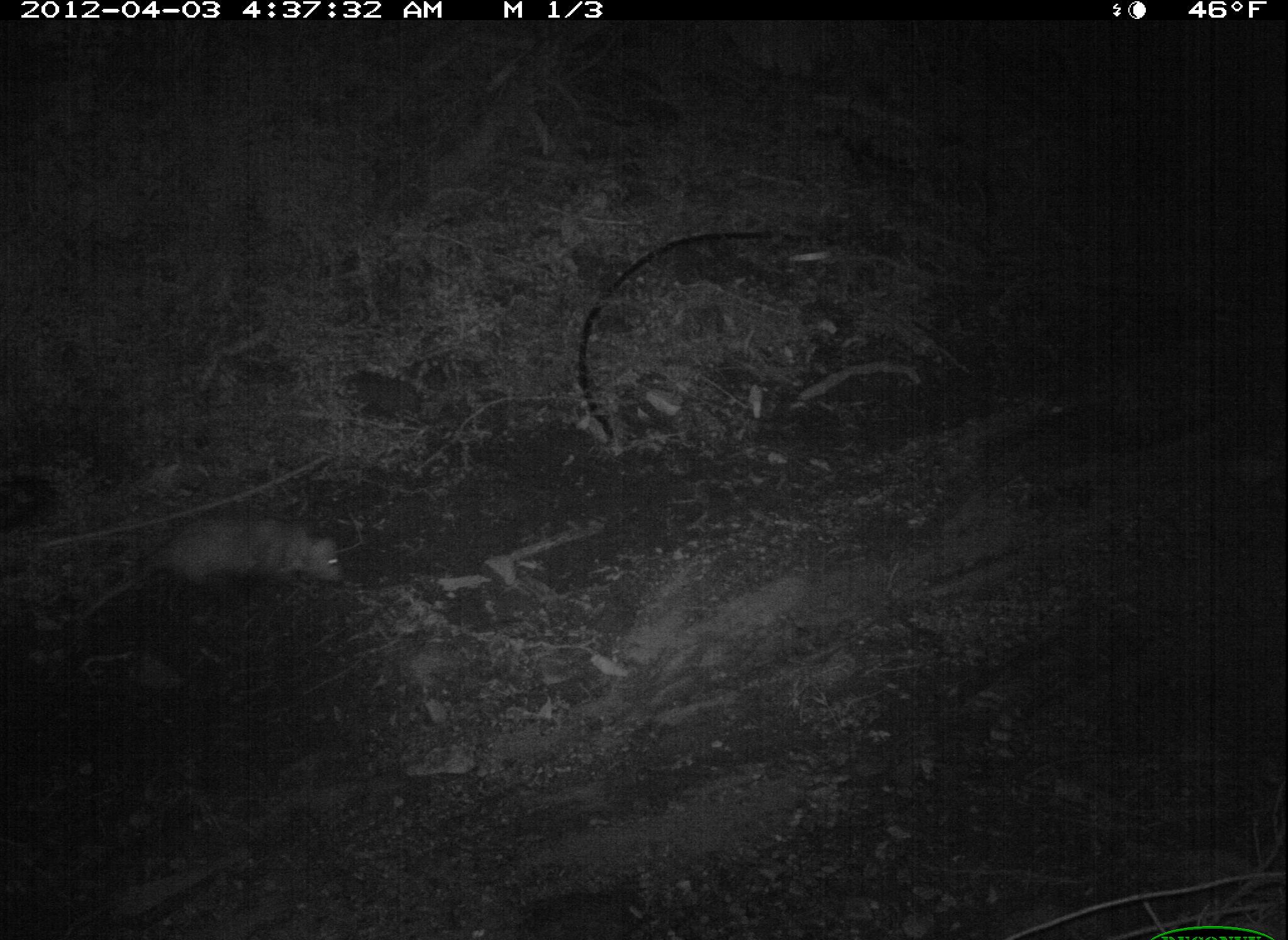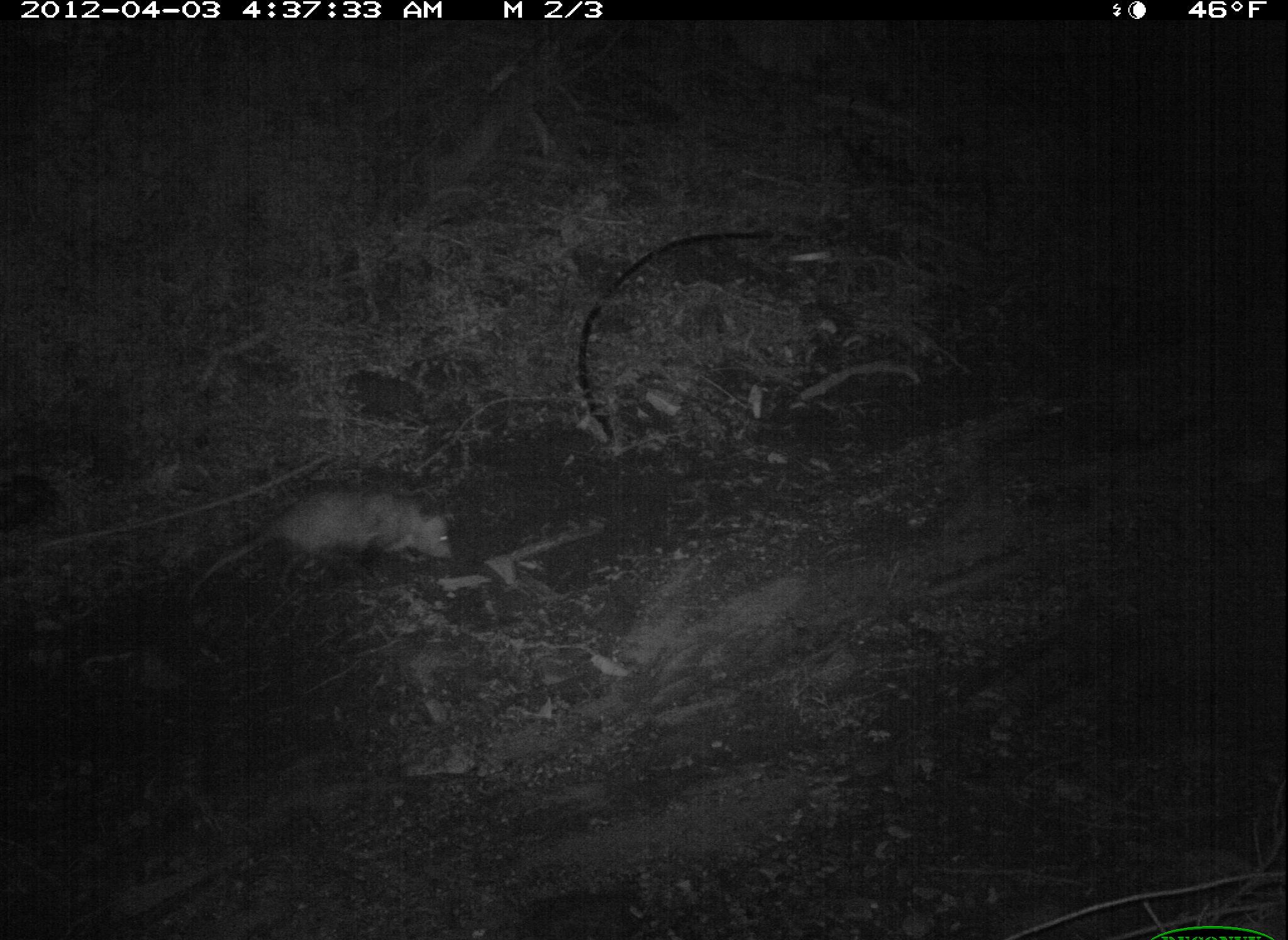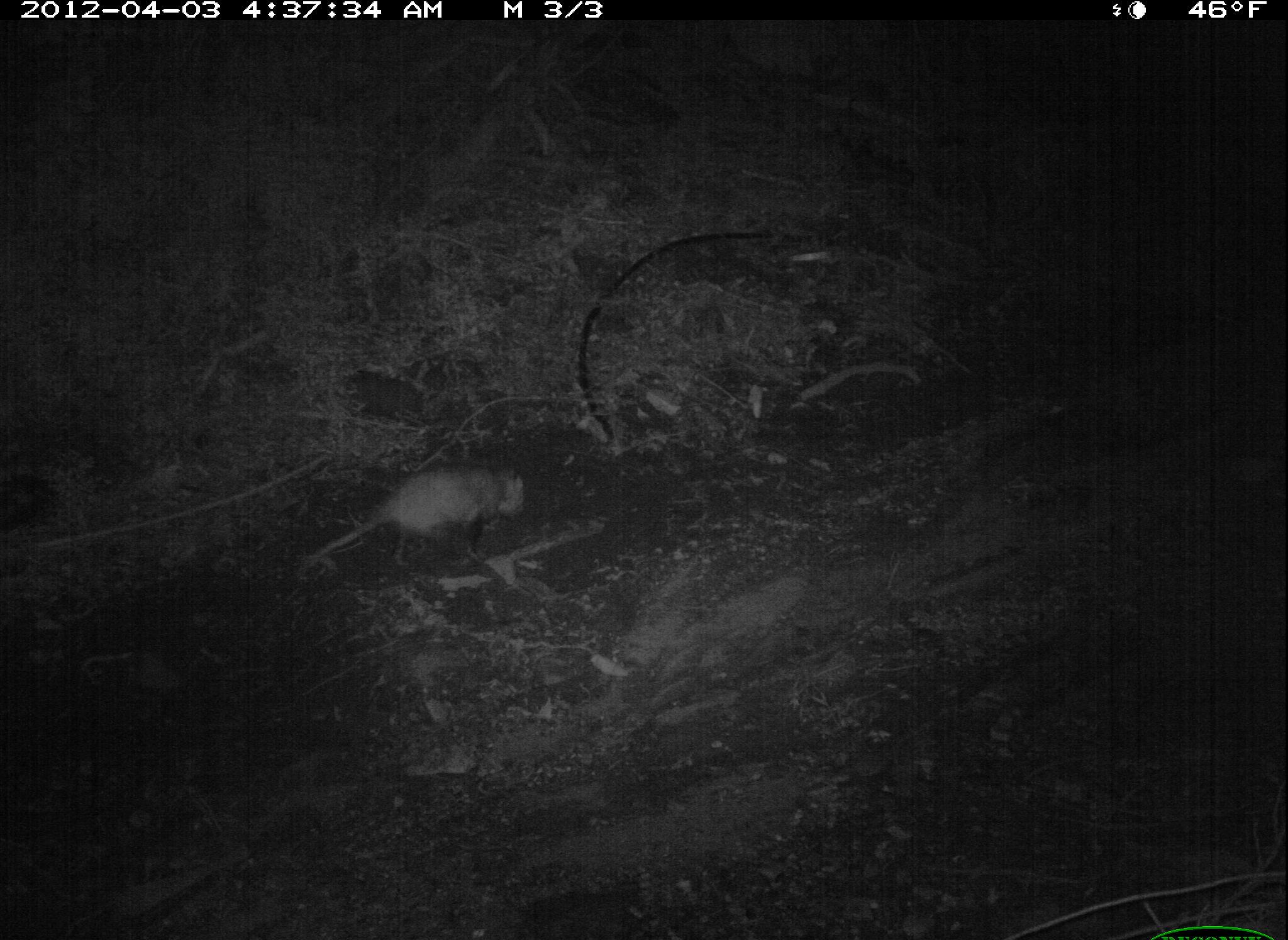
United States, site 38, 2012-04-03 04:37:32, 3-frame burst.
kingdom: Animalia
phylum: Chordata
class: Mammalia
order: Didelphimorphia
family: Didelphidae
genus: Didelphis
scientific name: Didelphis virginiana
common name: virginia opossum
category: opossum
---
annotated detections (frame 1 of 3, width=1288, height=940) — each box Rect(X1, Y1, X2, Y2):
opossum: Rect(64, 503, 356, 638)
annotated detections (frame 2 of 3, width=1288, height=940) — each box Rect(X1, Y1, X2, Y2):
opossum: Rect(179, 475, 470, 614)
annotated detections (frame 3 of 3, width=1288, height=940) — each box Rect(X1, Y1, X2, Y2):
opossum: Rect(293, 454, 536, 599)